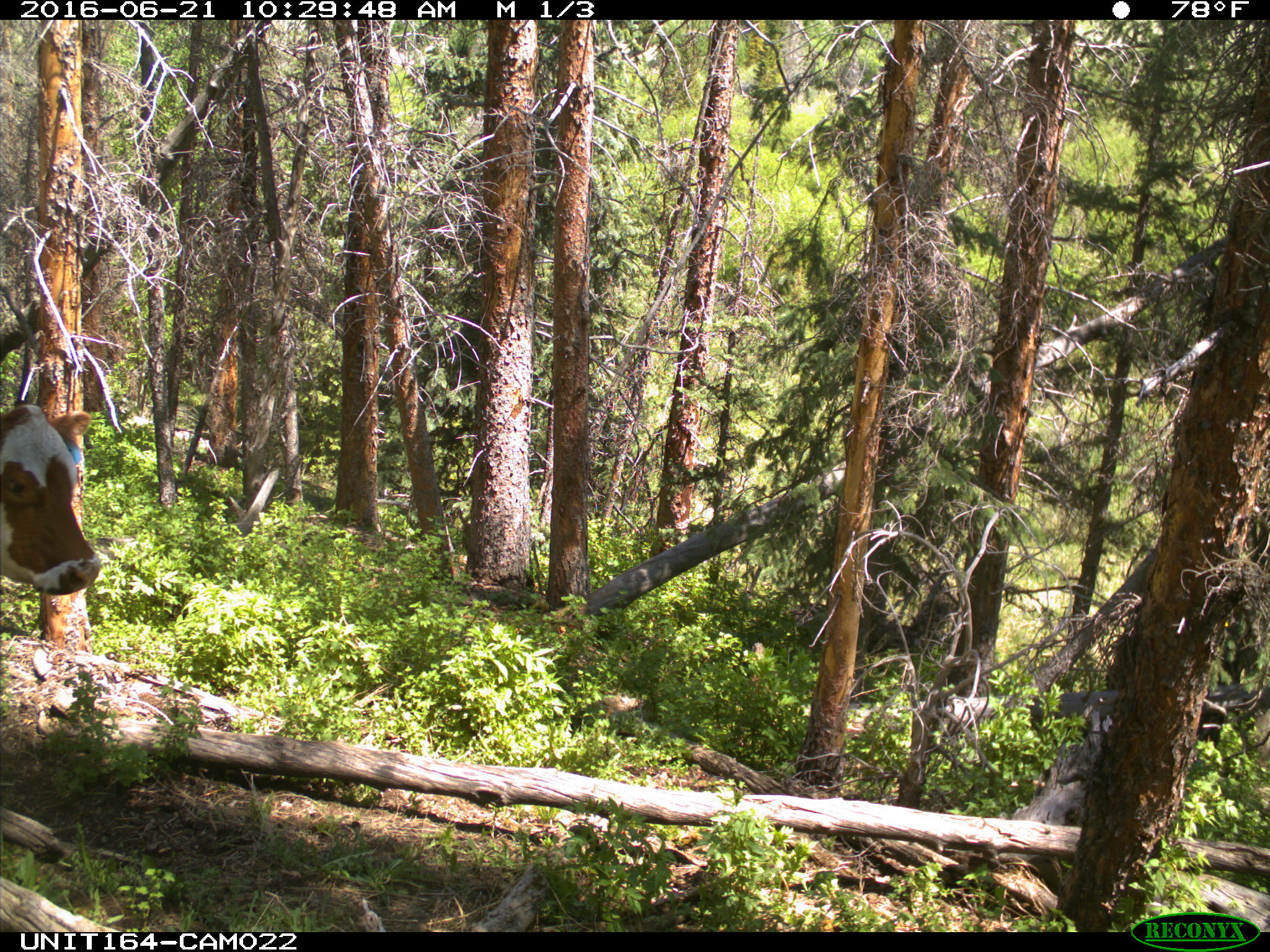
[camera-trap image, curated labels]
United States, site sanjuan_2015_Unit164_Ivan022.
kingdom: Animalia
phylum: Chordata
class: Mammalia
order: Artiodactyla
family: Bovidae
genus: Bos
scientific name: Bos taurus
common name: domestic cow